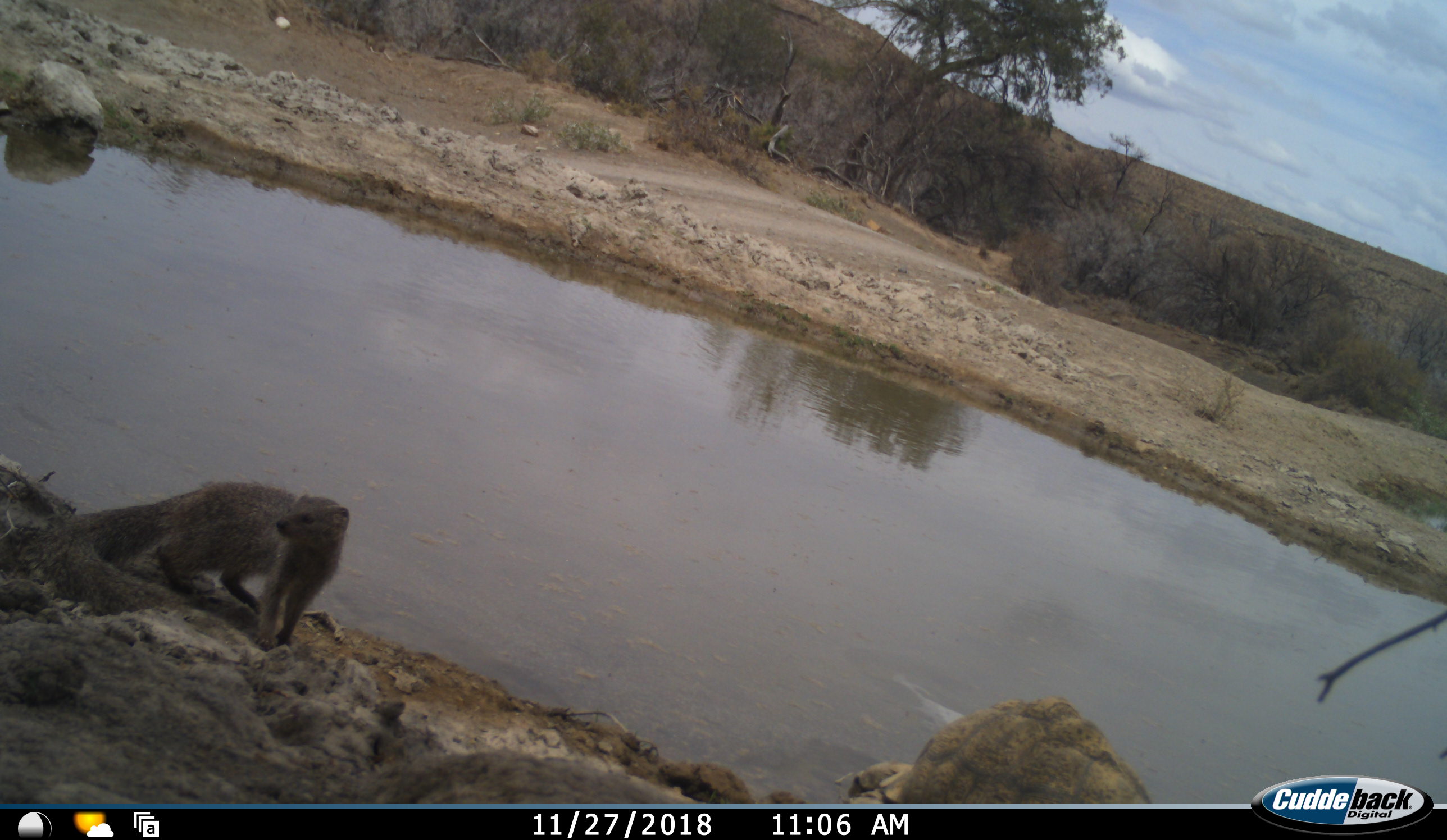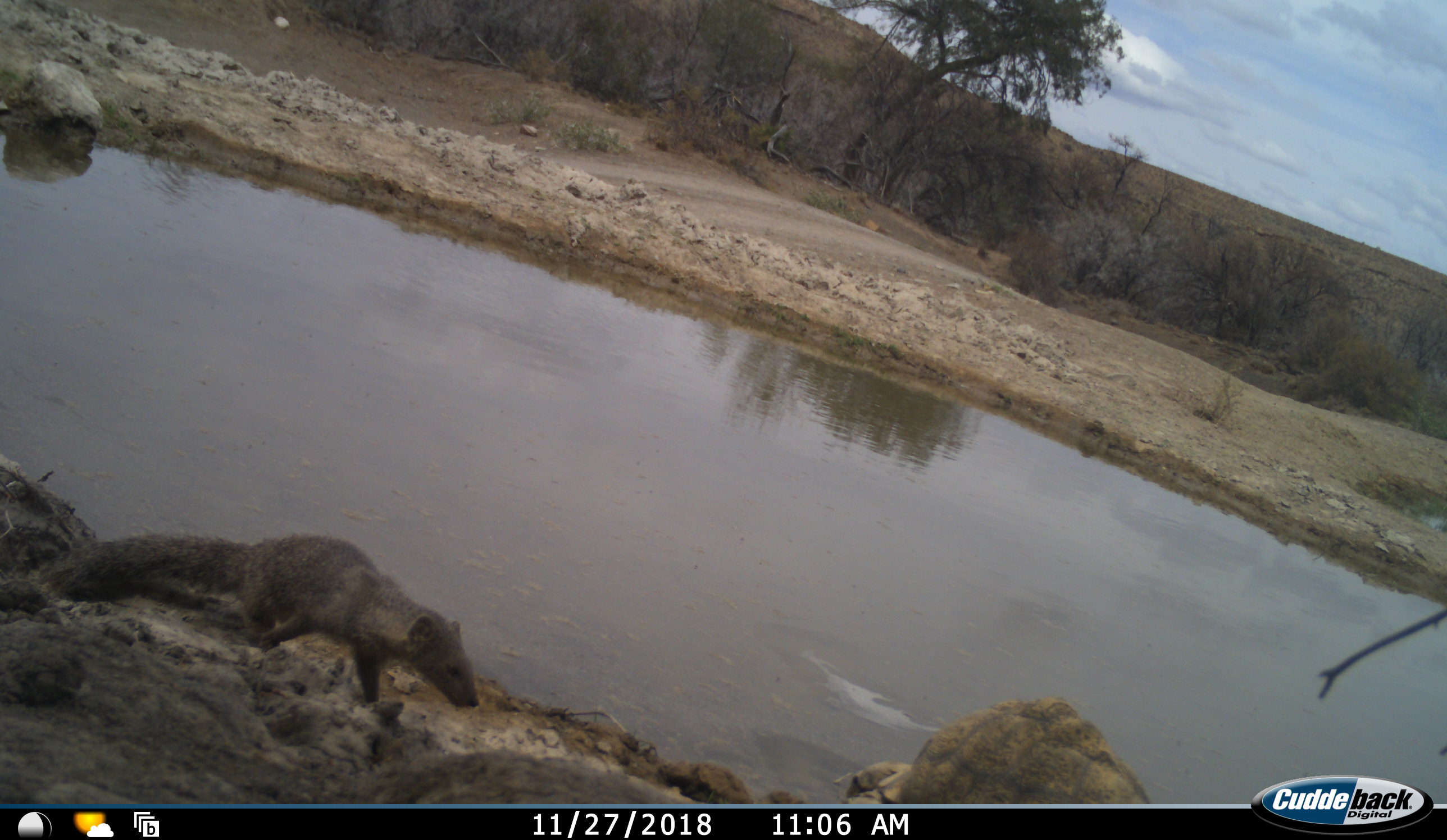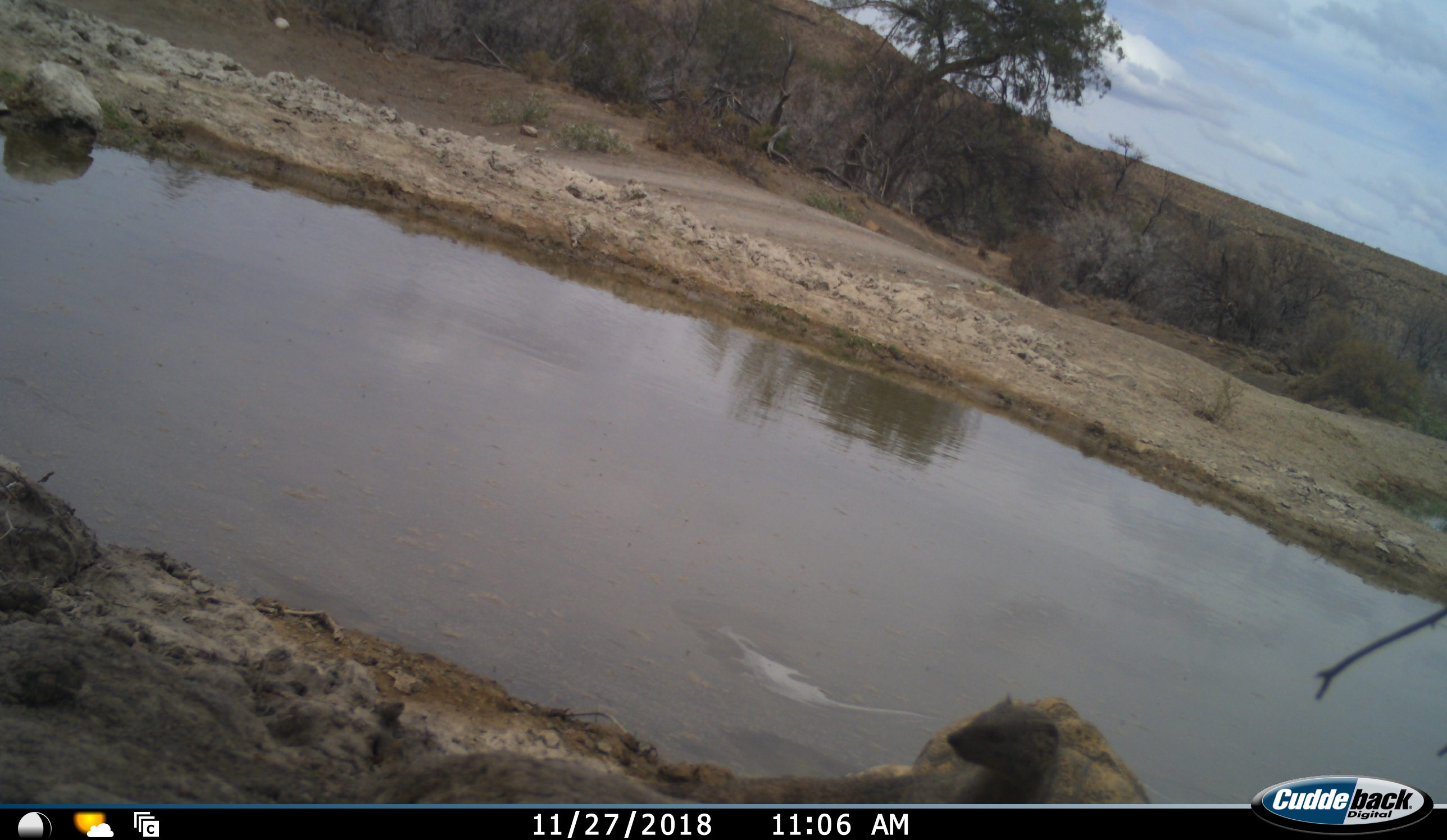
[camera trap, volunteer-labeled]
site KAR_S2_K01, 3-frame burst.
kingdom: Animalia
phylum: Chordata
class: Mammalia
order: Carnivora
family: Herpestidae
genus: Herpestes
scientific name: Herpestes pulverulentus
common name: cape gray mongoose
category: mongoosesmallcapegrey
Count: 1.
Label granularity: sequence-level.